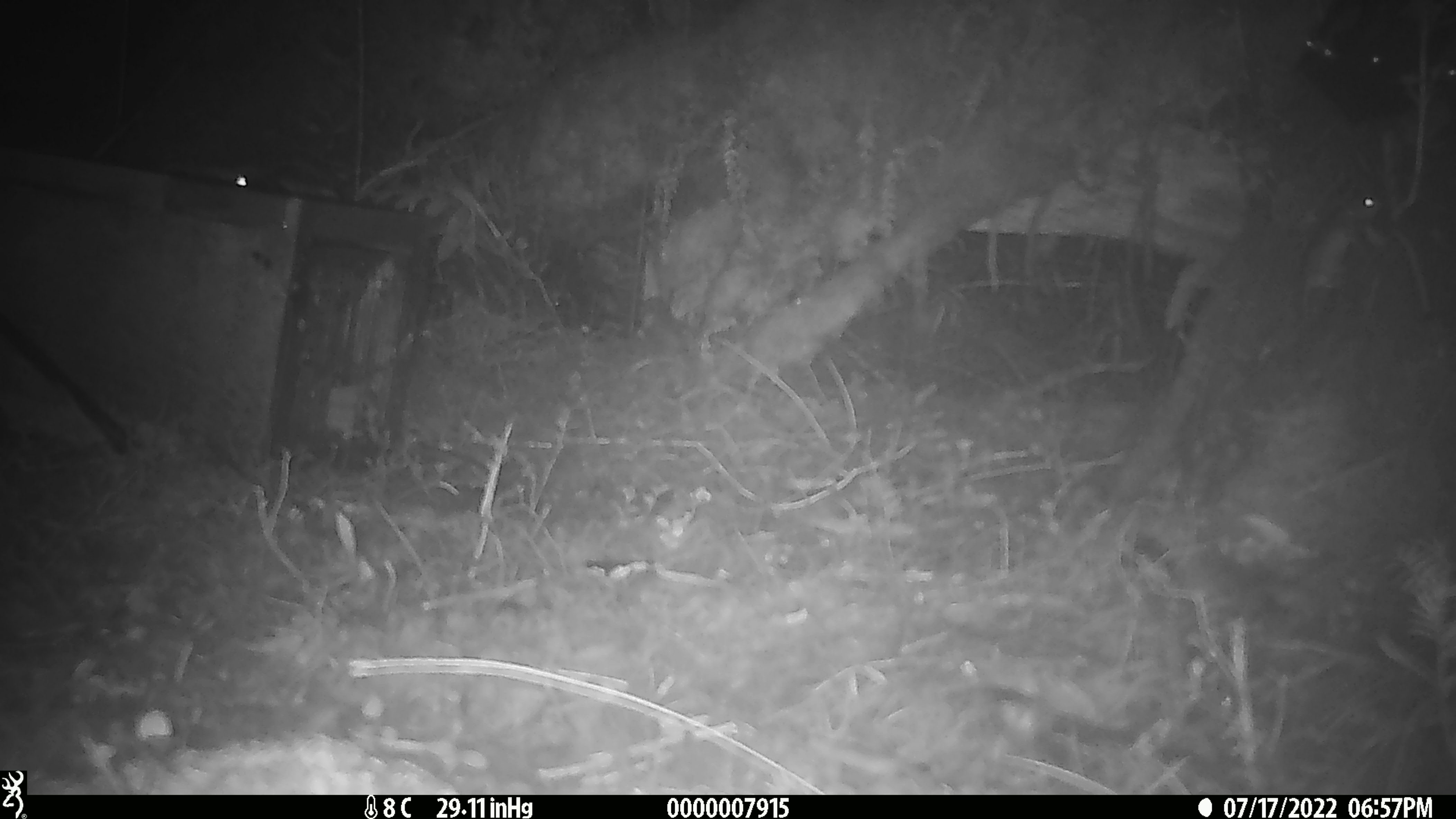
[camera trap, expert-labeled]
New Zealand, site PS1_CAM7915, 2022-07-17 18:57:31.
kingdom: Animalia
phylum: Chordata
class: Mammalia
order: Rodentia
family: Muridae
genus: Mus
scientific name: Mus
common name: mouse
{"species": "mouse (Mus)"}